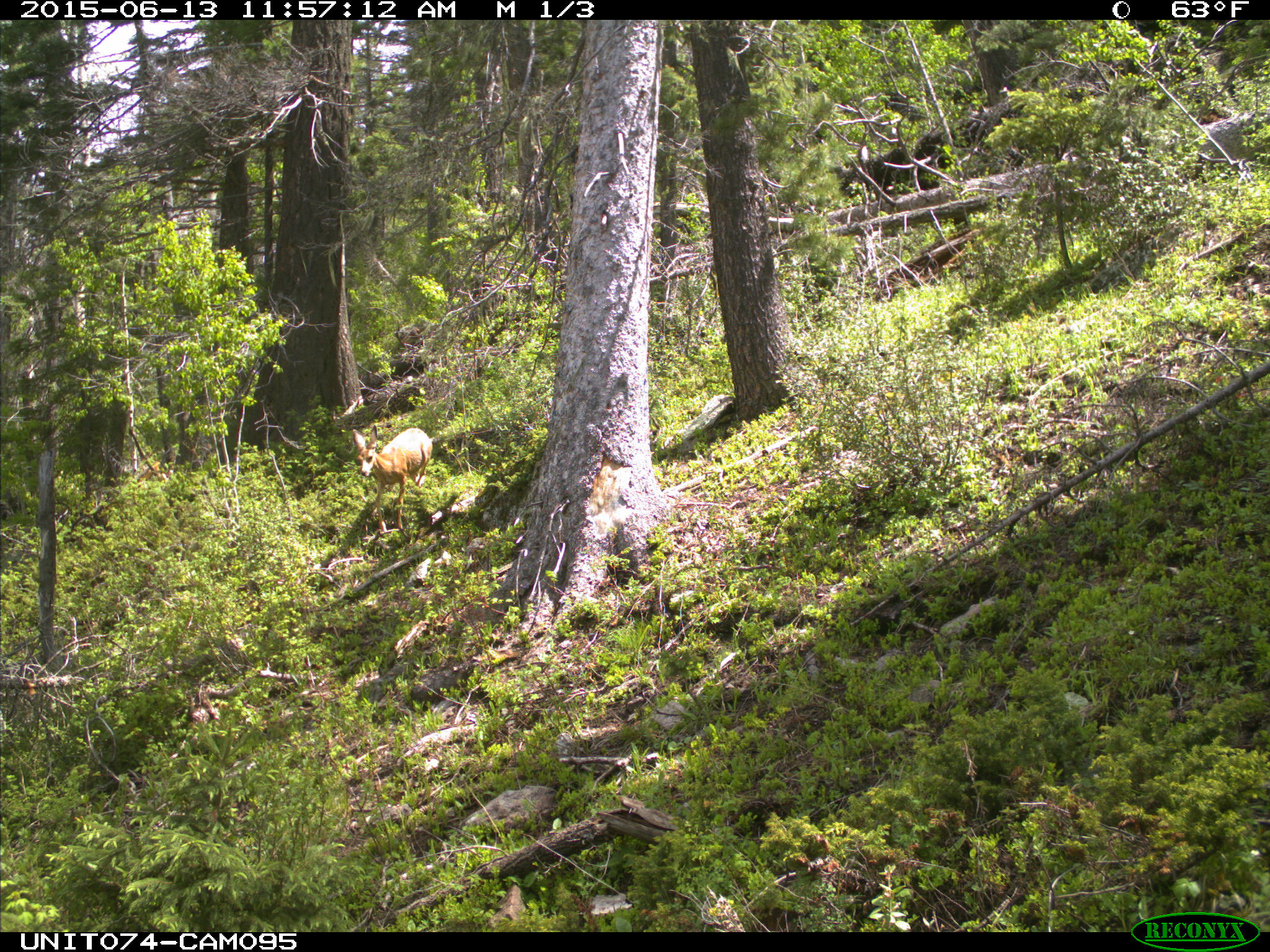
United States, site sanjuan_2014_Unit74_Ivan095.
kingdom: Animalia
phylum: Chordata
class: Mammalia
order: Artiodactyla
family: Cervidae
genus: Odocoileus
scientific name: Odocoileus hemionus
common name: mule deer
Odocoileus hemionus (mule deer).